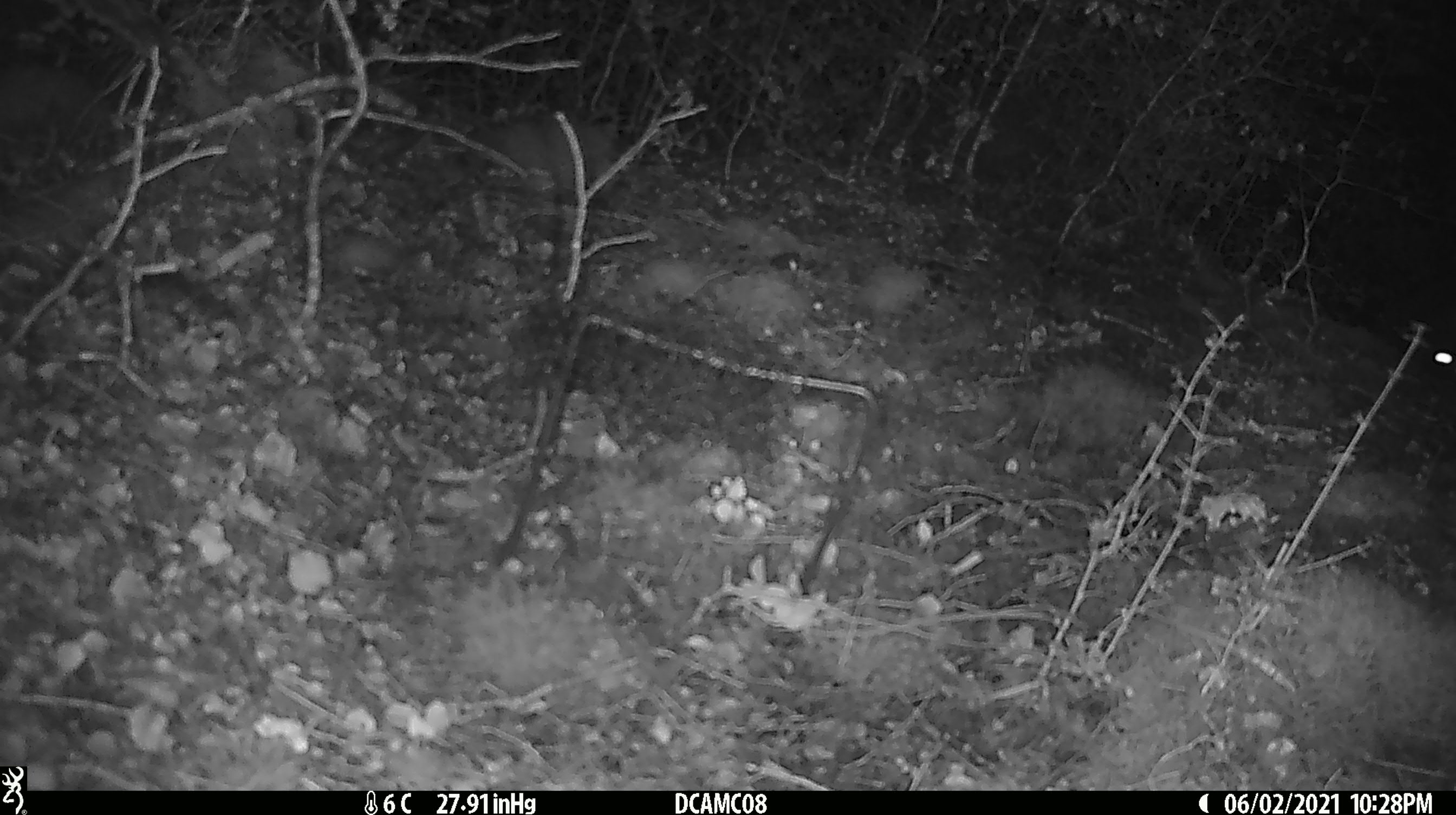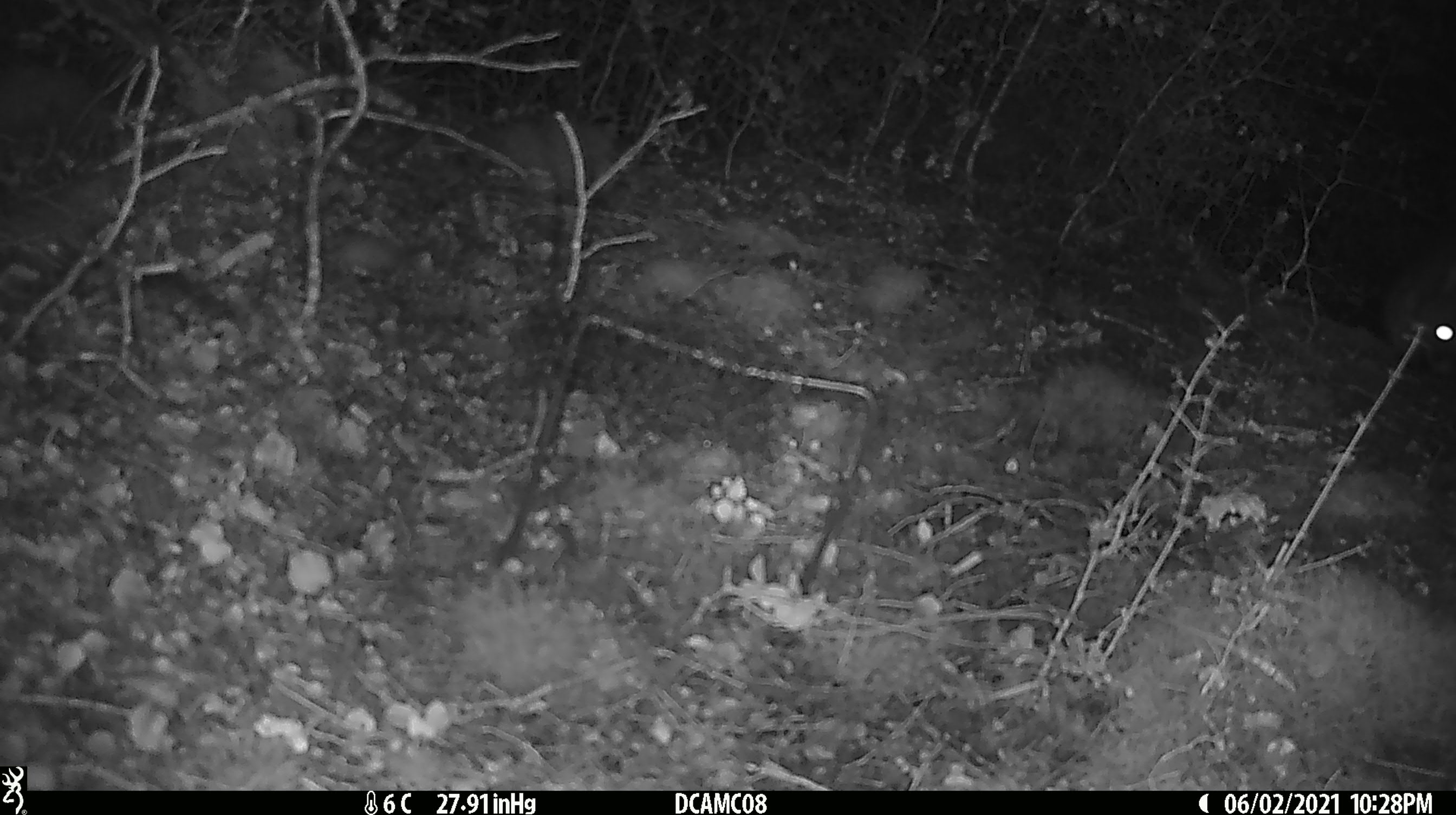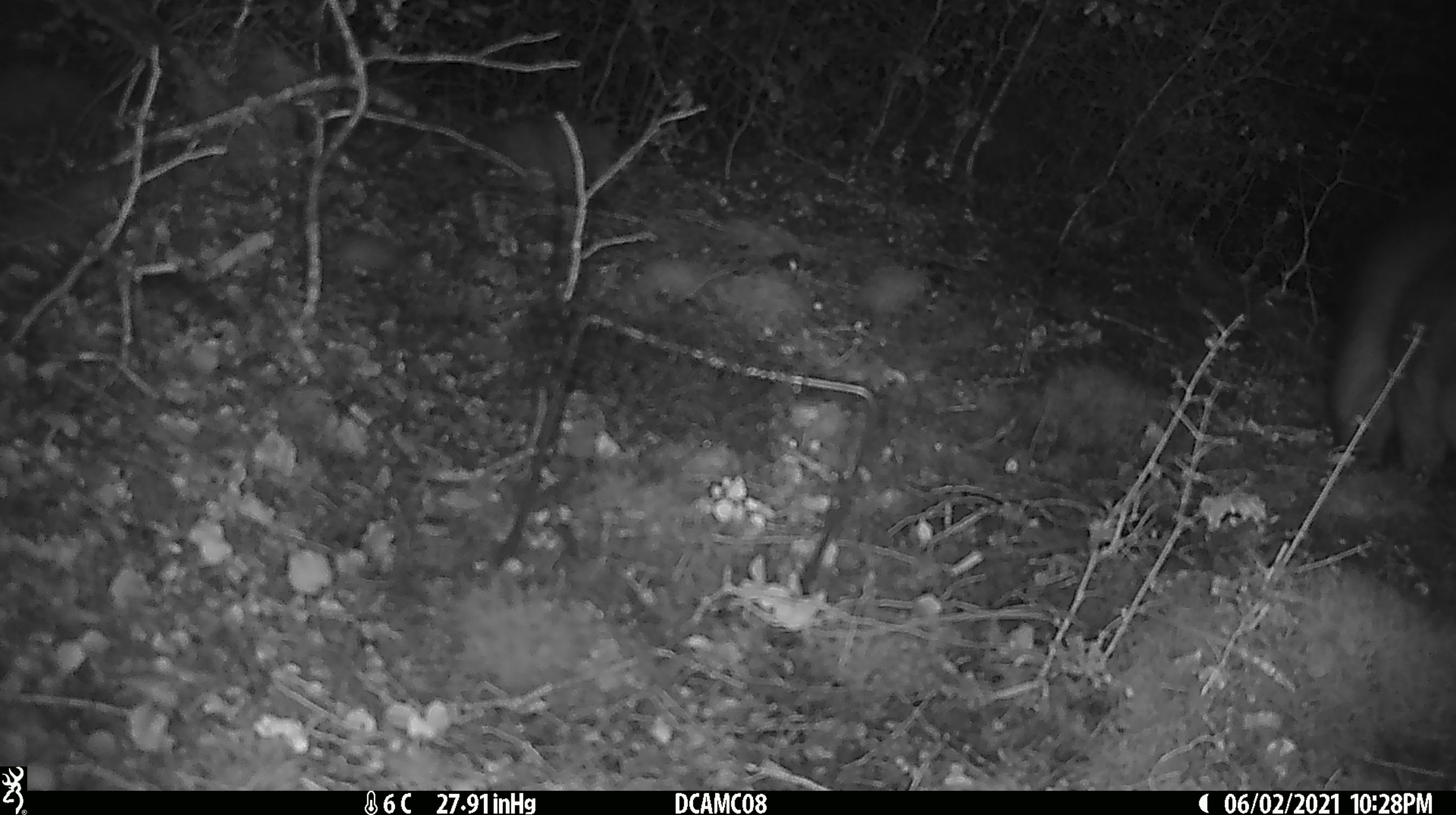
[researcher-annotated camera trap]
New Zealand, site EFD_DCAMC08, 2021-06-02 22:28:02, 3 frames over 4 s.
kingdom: Animalia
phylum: Chordata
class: Mammalia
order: Diprotodontia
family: Phalangeridae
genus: Trichosurus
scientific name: Trichosurus vulpecula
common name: common brushtail possum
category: possum